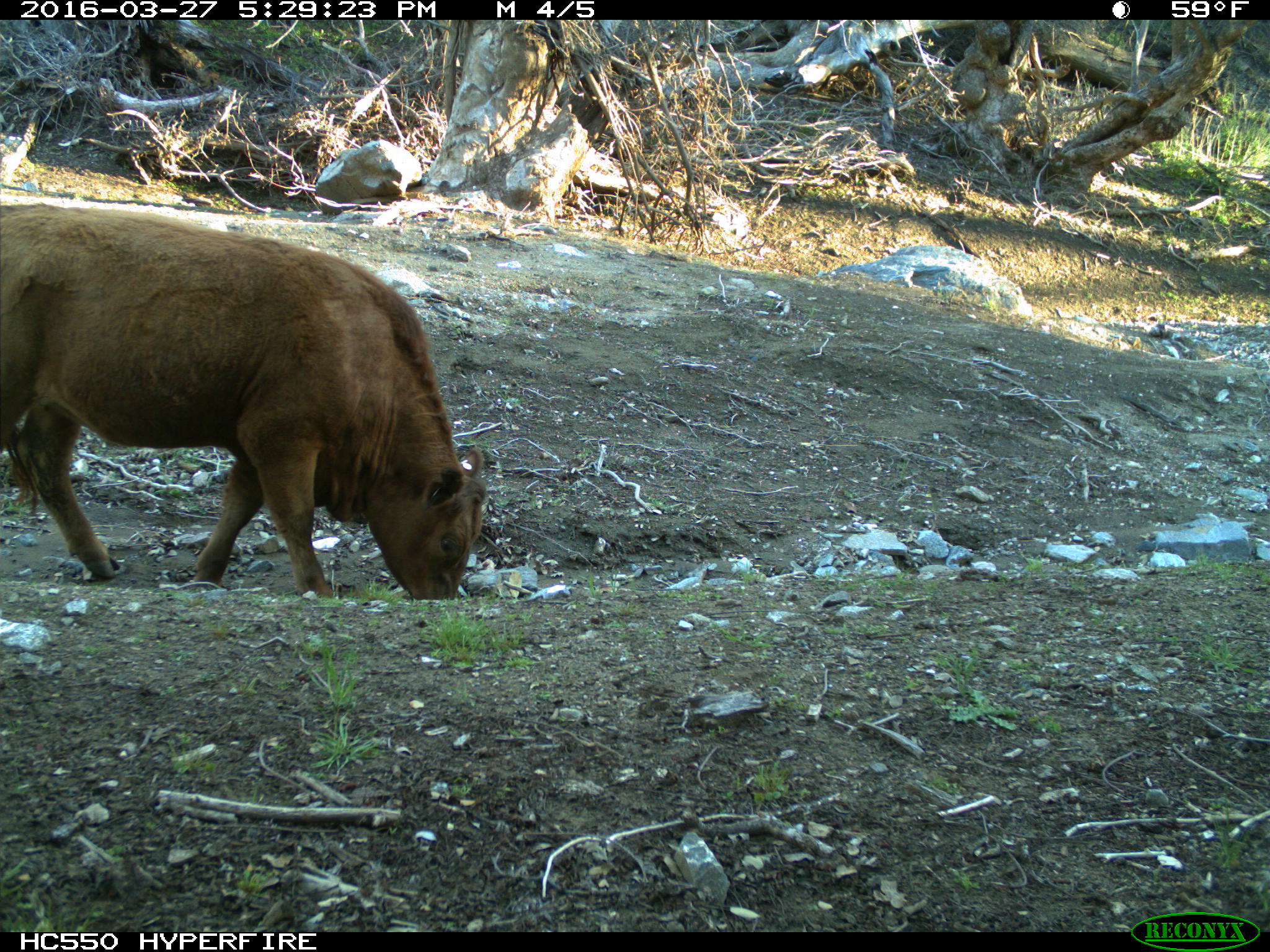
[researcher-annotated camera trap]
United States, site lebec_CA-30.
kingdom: Animalia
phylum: Chordata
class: Mammalia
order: Artiodactyla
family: Bovidae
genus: Bos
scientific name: Bos taurus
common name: domestic cow